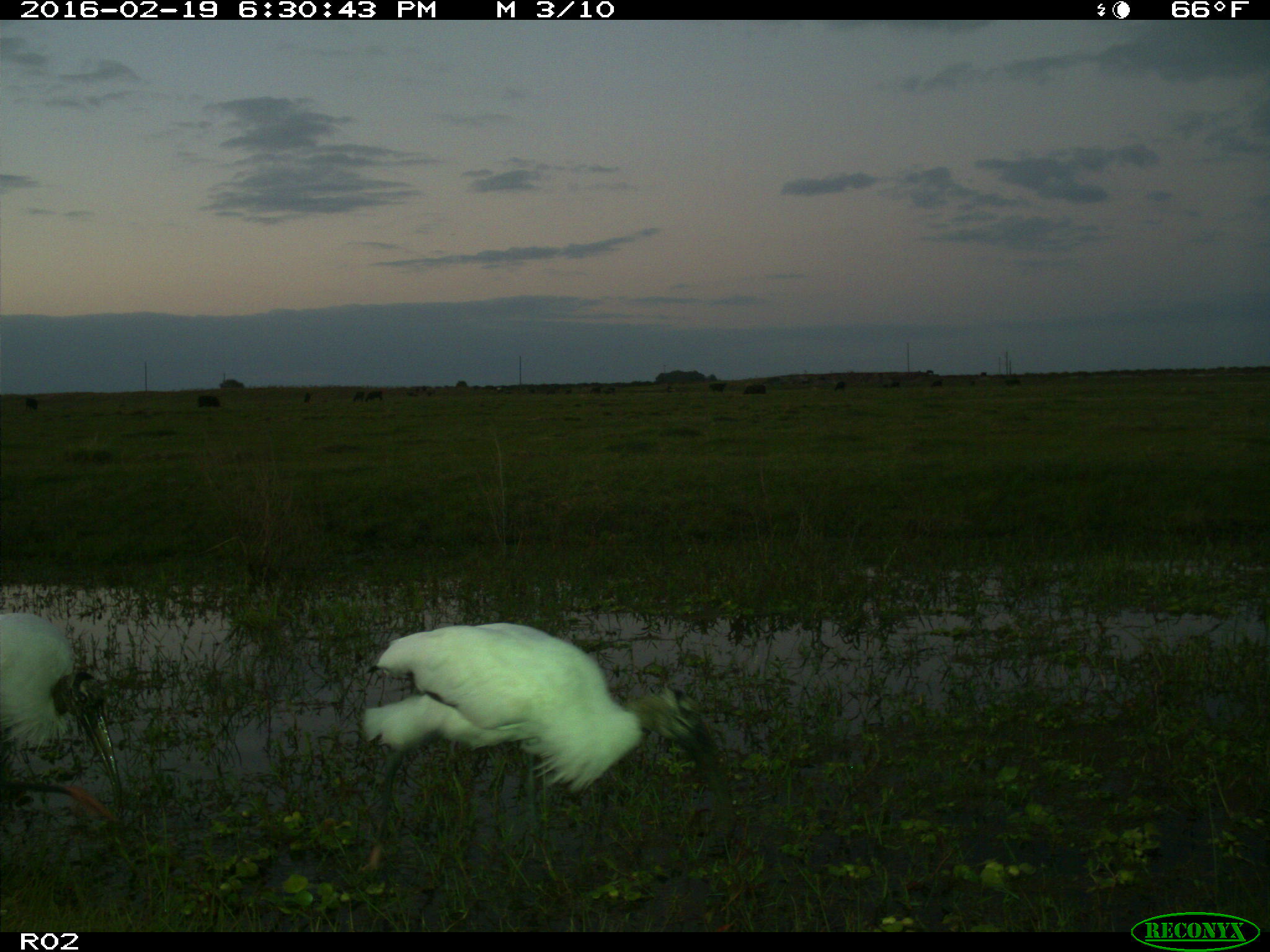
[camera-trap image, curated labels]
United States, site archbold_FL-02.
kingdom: Animalia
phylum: Chordata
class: Mammalia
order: Artiodactyla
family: Bovidae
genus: Bos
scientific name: Bos taurus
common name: domestic cow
Bos taurus (domestic cow).